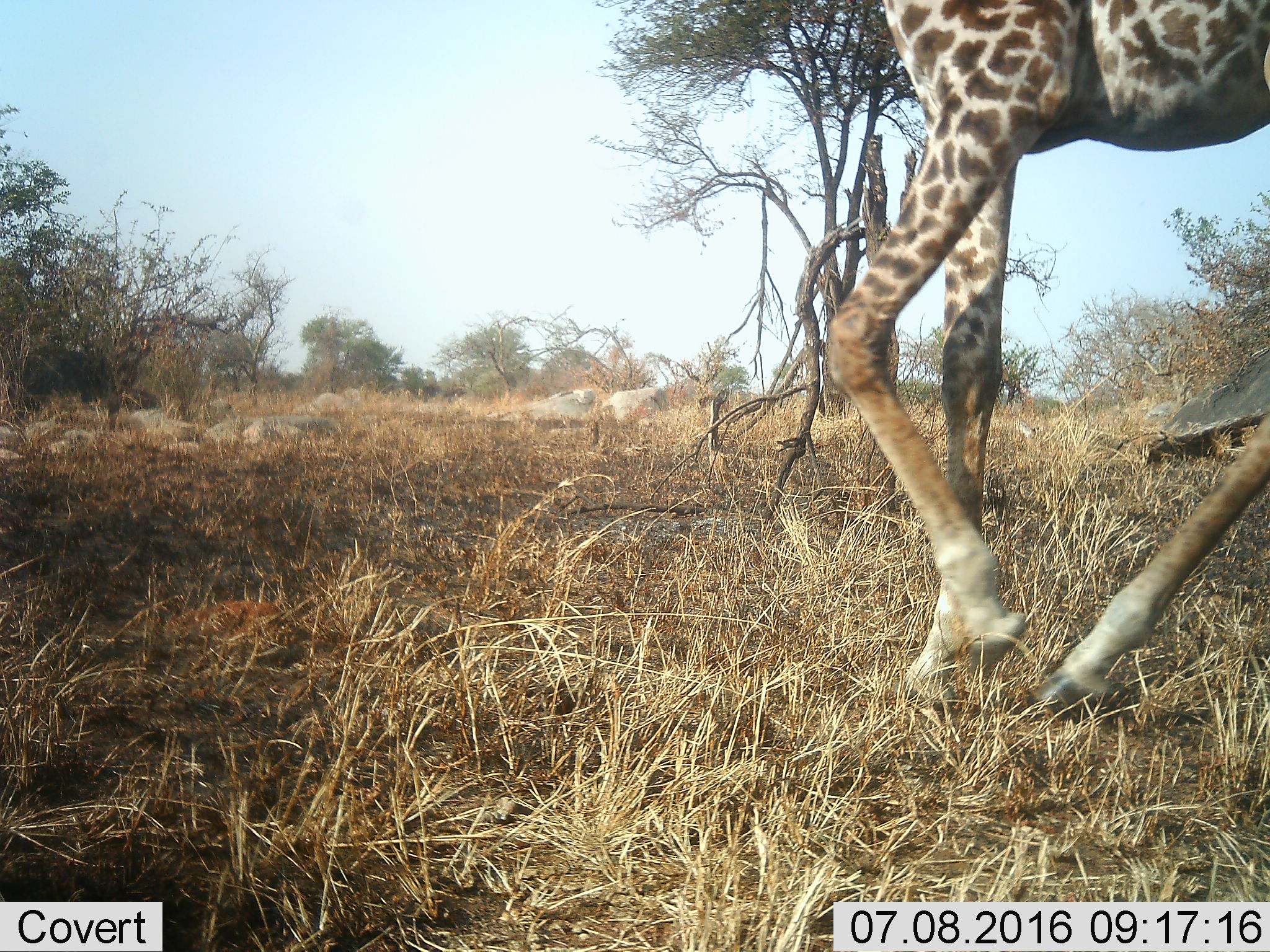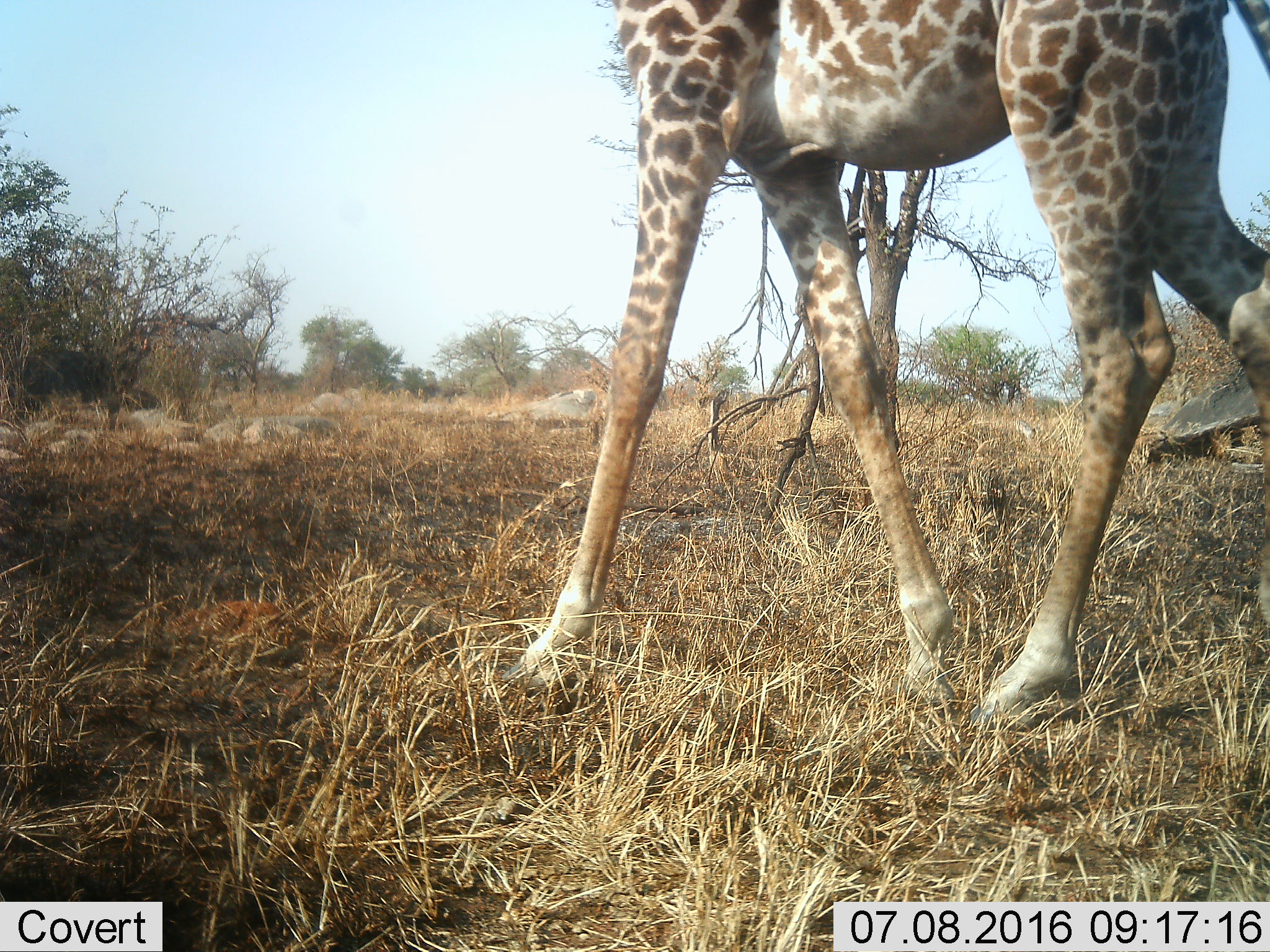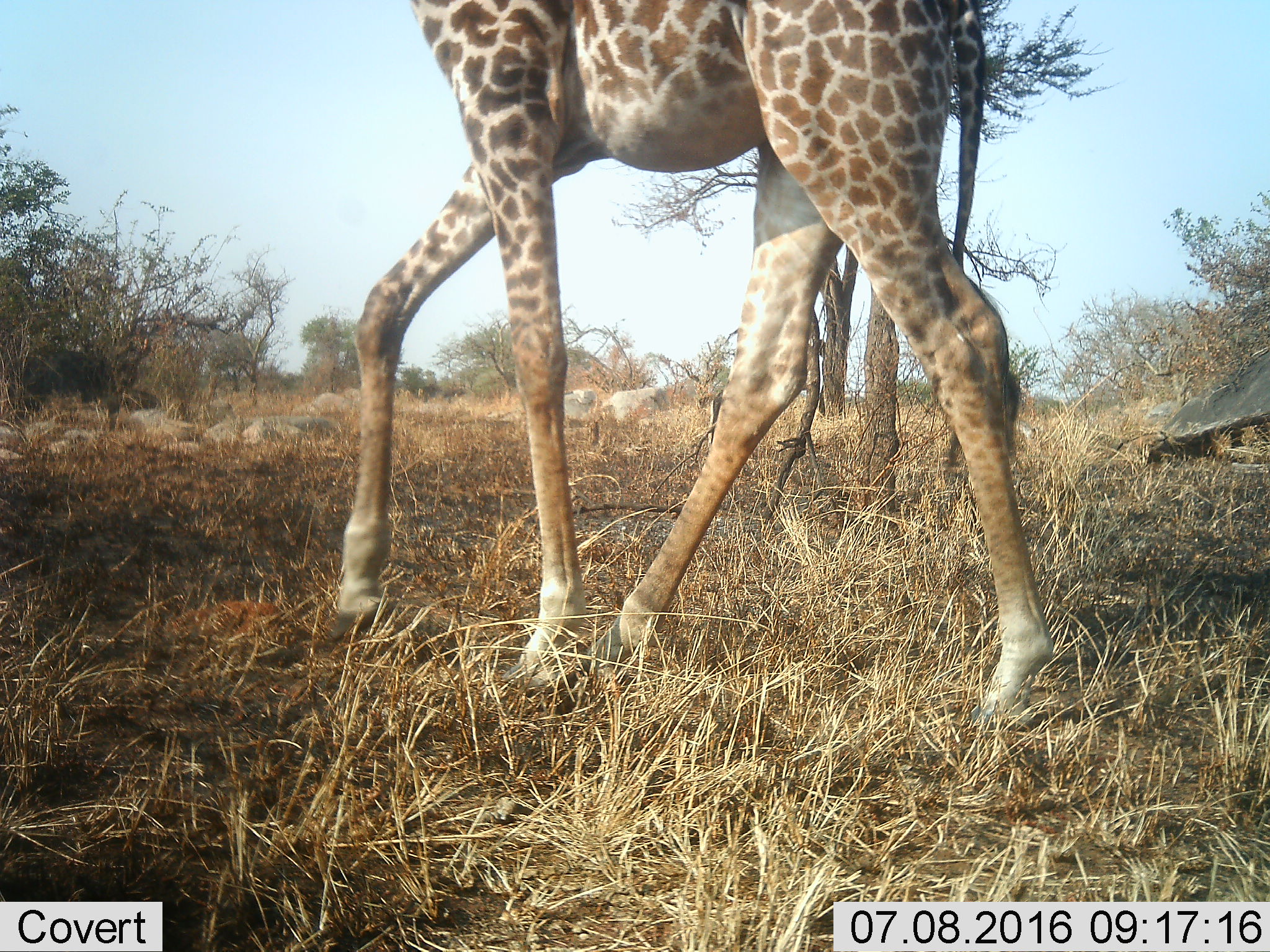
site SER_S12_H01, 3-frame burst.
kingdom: Animalia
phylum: Chordata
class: Mammalia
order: Artiodactyla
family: Giraffidae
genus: Giraffa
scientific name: Giraffa camelopardalis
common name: giraffe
Giraffe (Giraffa camelopardalis), count 1. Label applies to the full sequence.